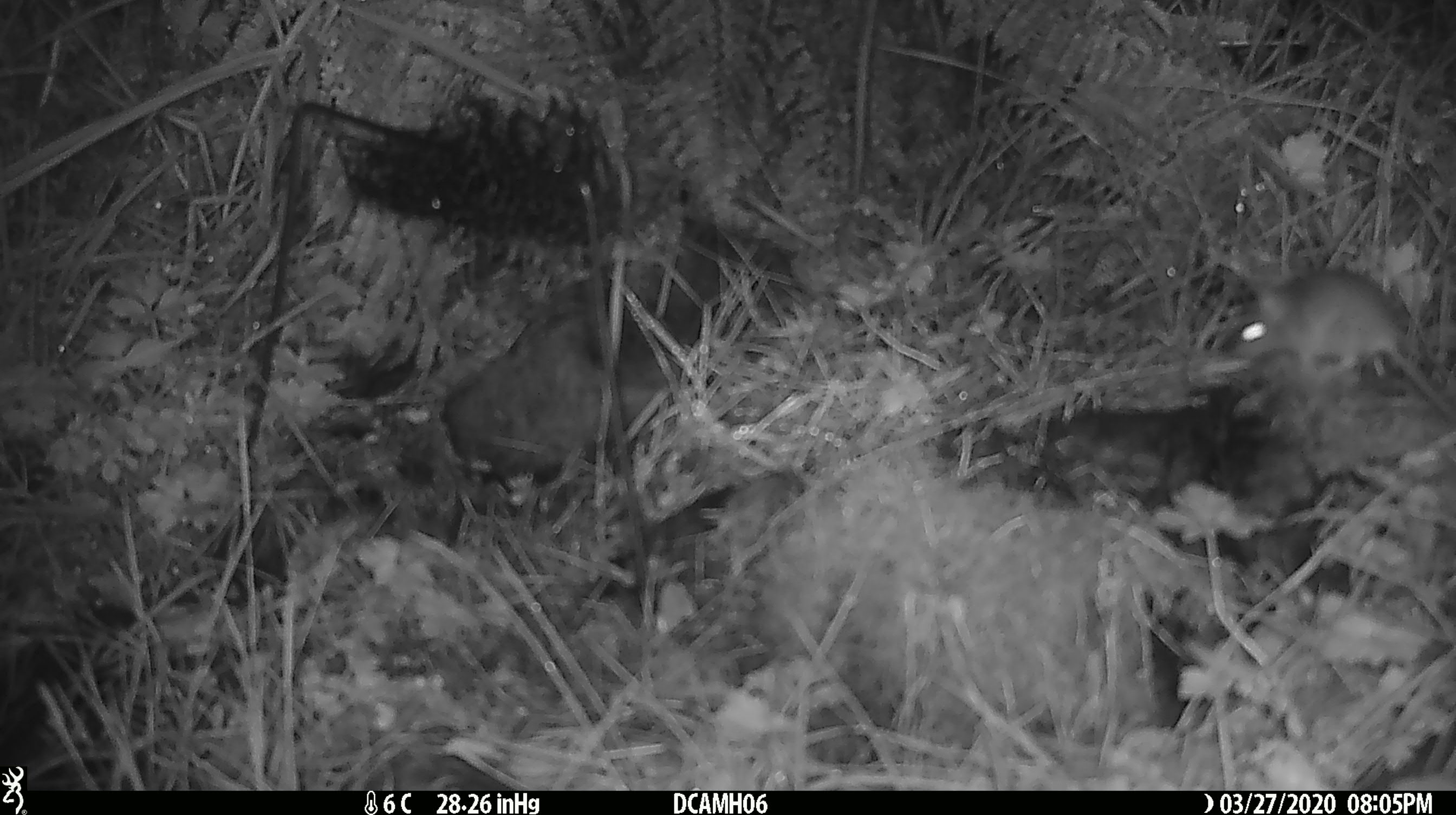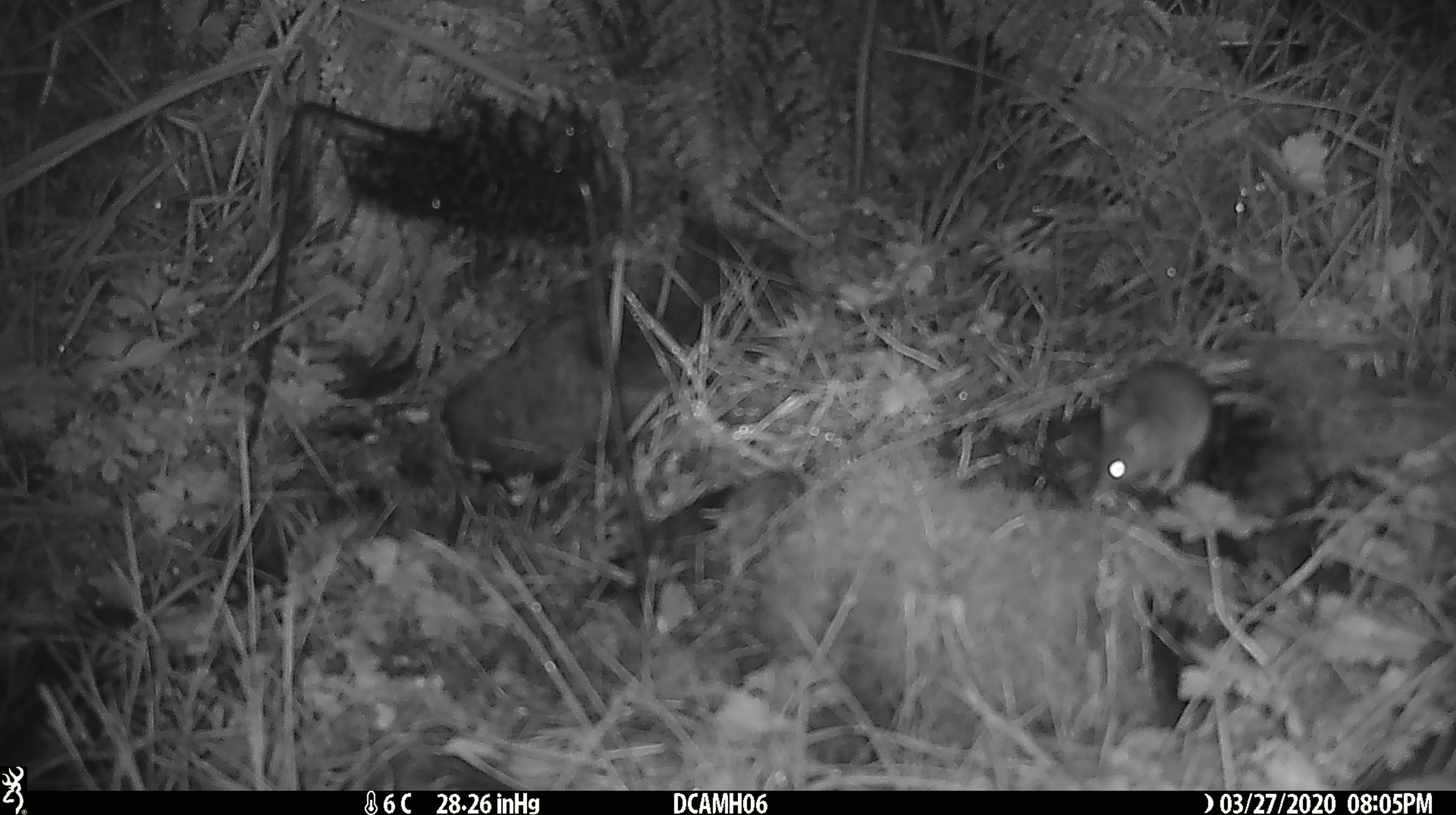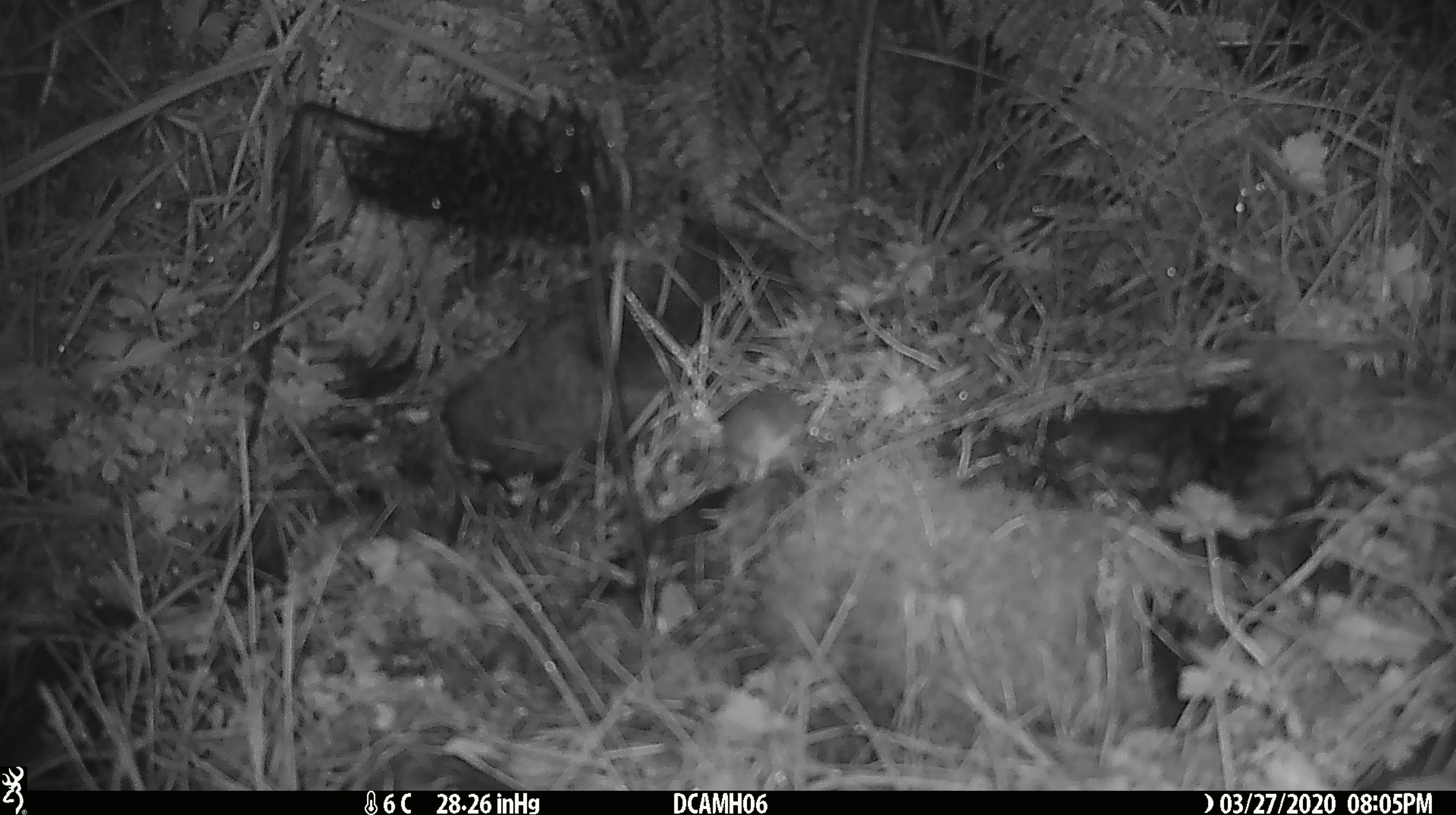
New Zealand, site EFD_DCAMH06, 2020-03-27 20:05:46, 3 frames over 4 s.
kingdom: Animalia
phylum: Chordata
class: Mammalia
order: Rodentia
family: Muridae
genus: Mus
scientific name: Mus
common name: mouse